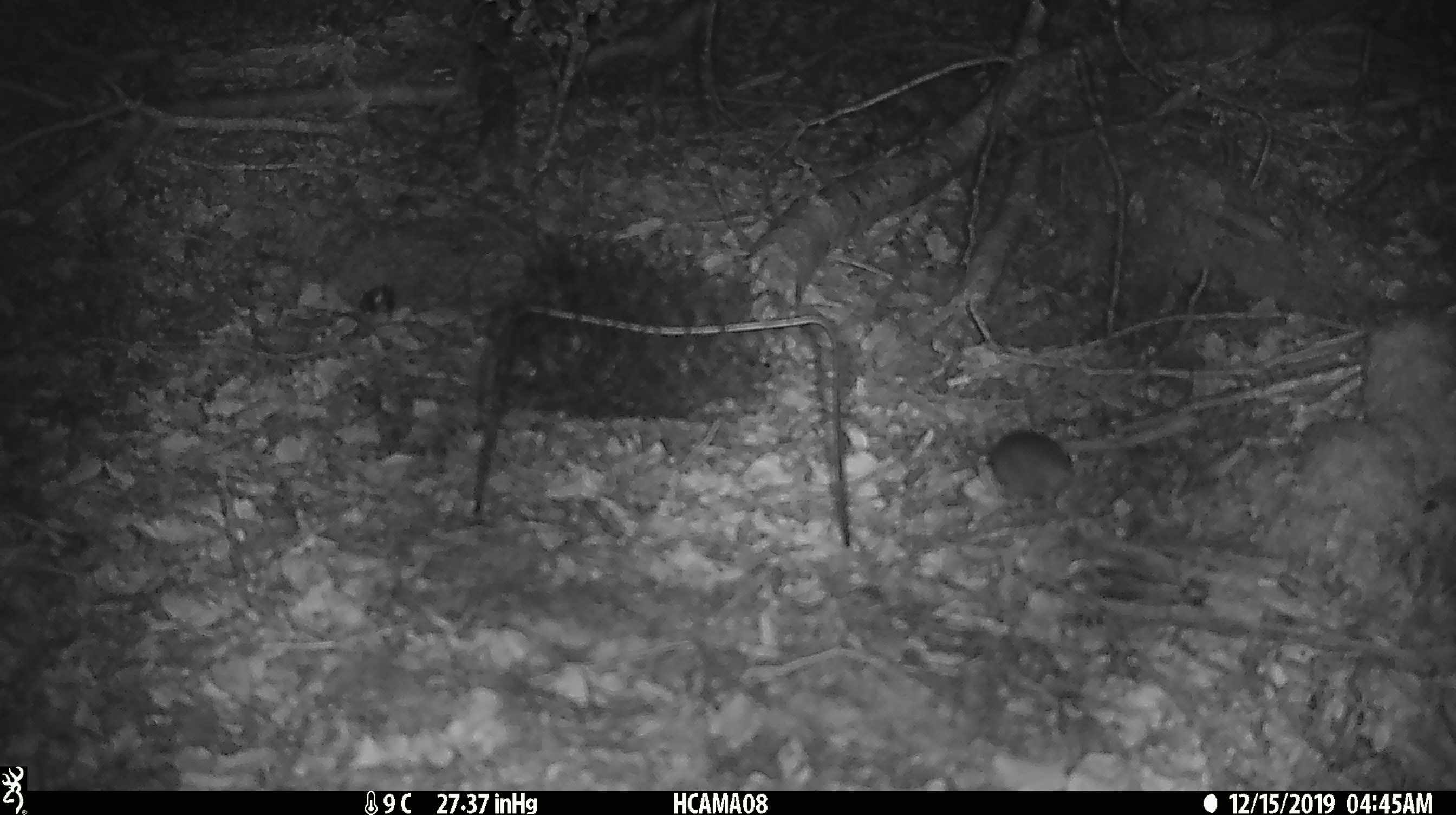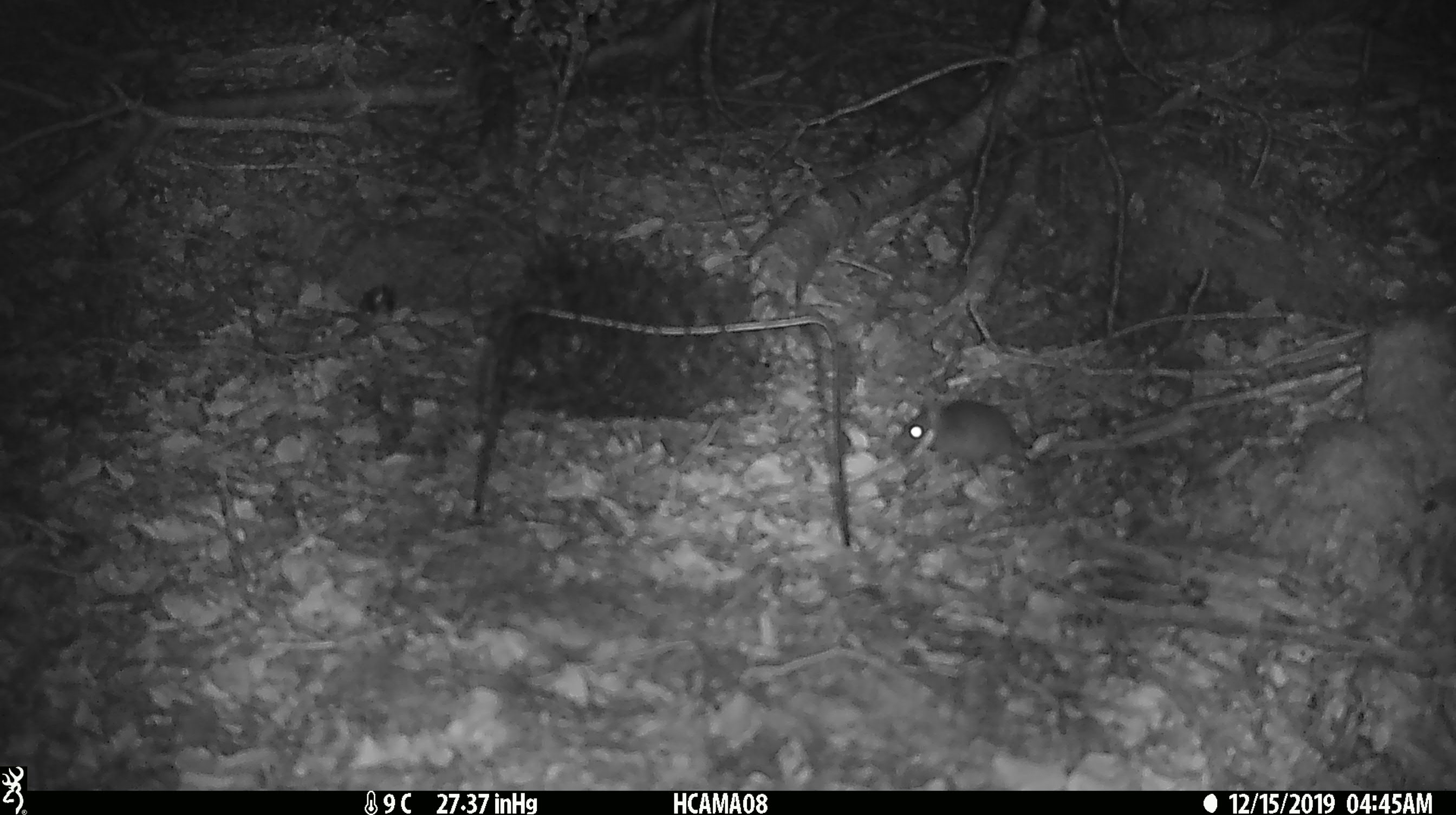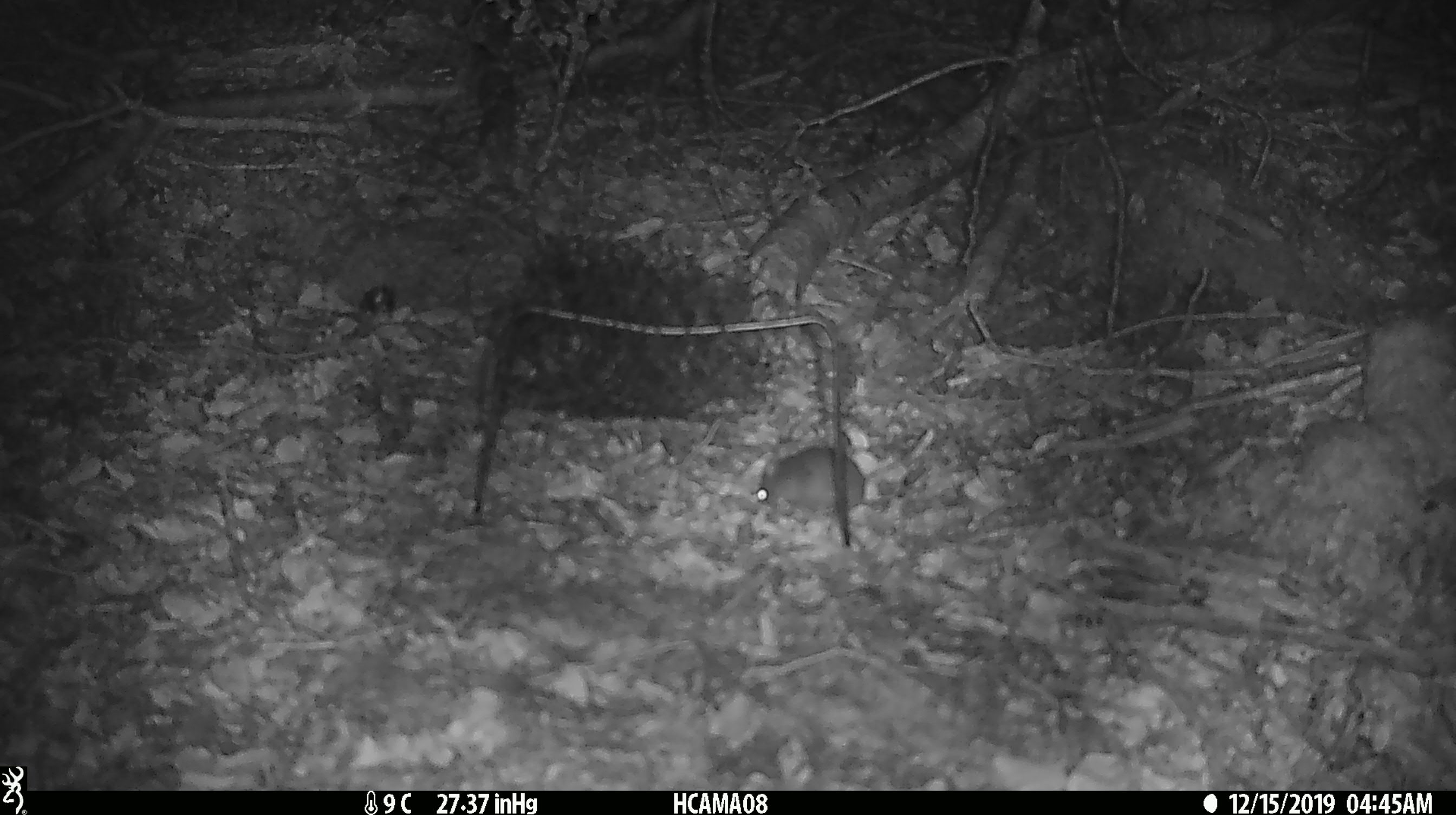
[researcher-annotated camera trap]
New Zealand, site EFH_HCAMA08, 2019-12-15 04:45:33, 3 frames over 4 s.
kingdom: Animalia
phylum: Chordata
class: Mammalia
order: Rodentia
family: Muridae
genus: Mus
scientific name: Mus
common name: mouse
Mouse (Mus).